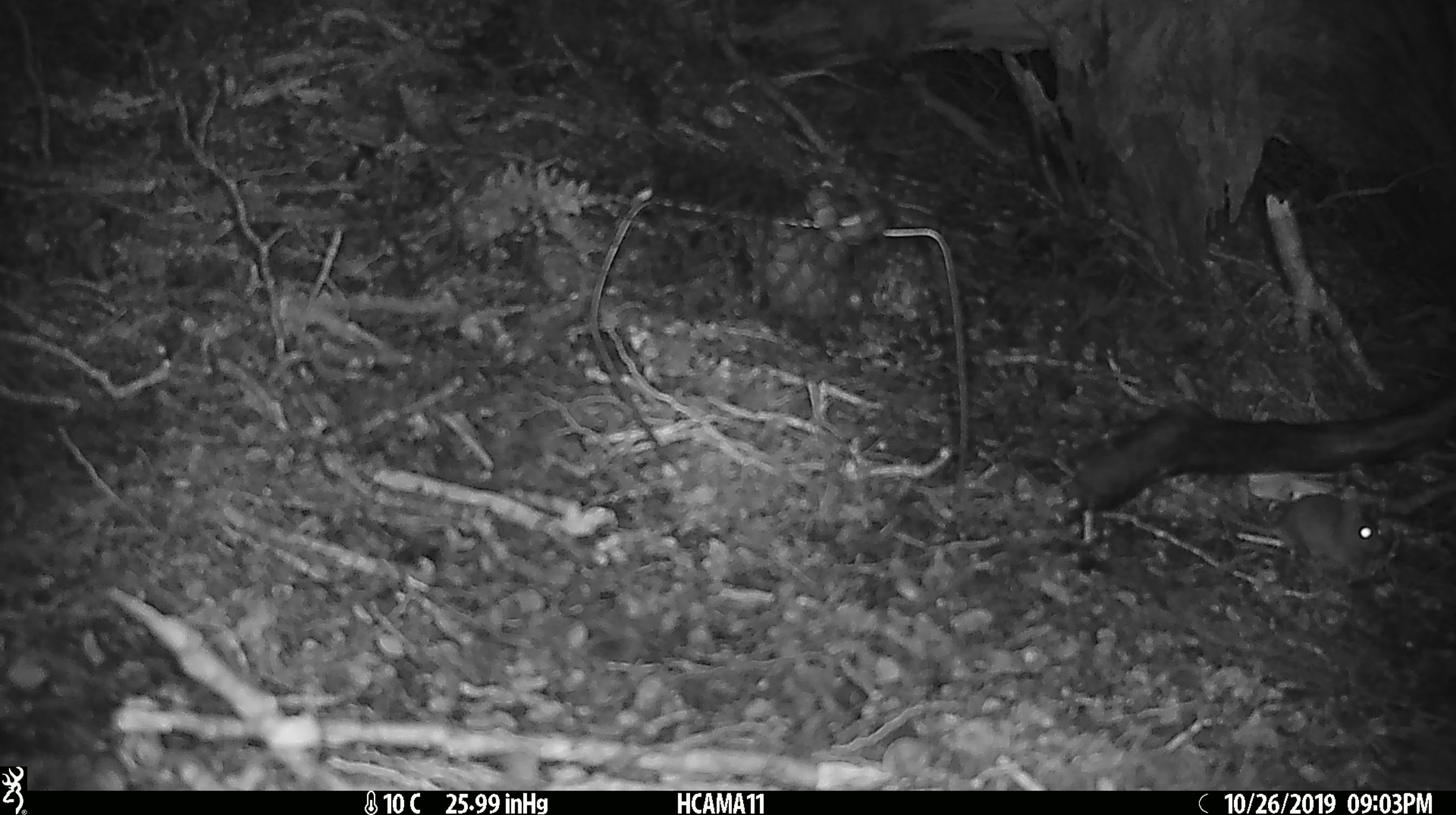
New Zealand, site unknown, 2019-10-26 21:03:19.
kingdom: Animalia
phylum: Chordata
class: Mammalia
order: Rodentia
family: Muridae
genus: Mus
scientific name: Mus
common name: mouse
Mouse (Mus).